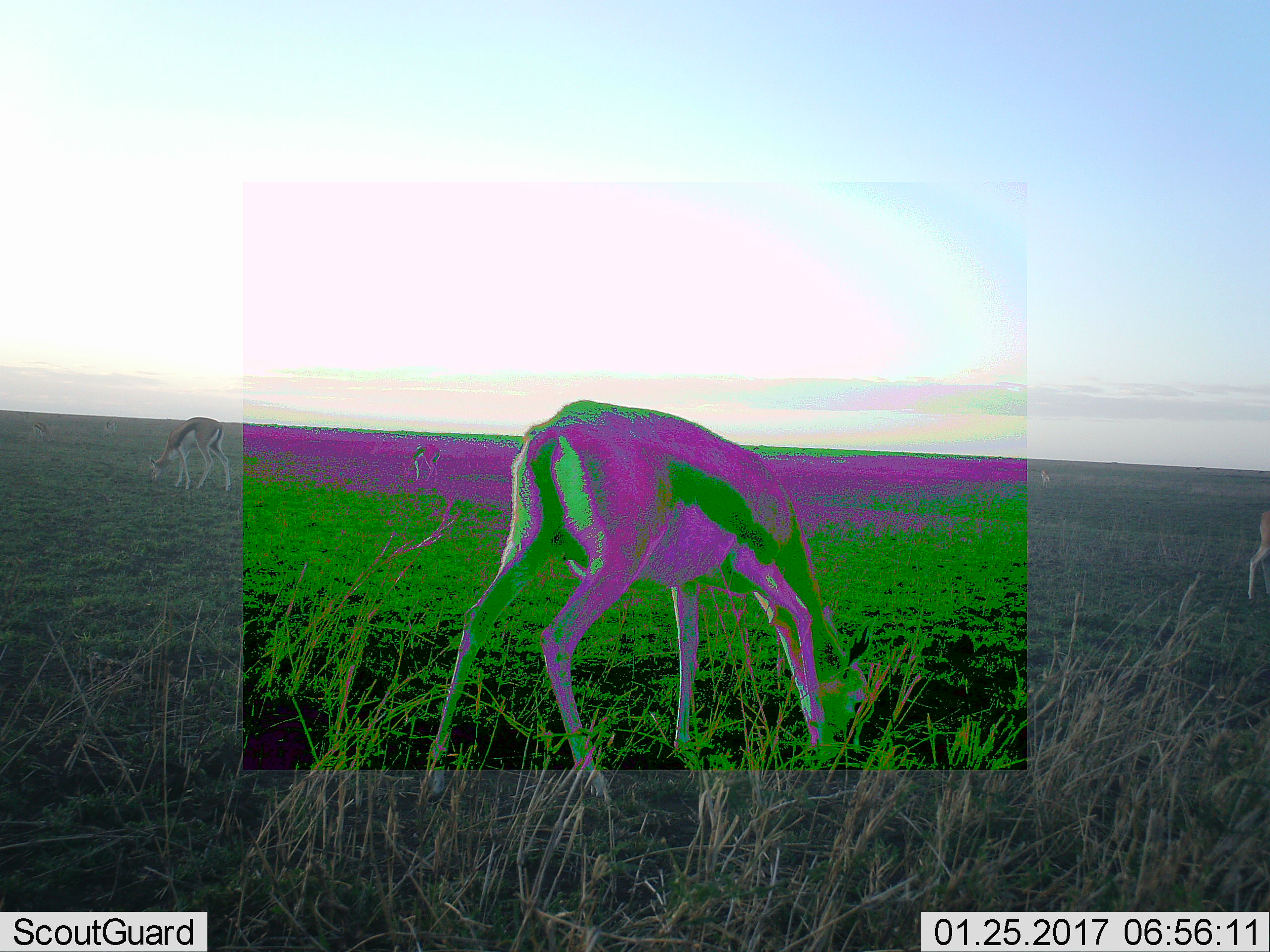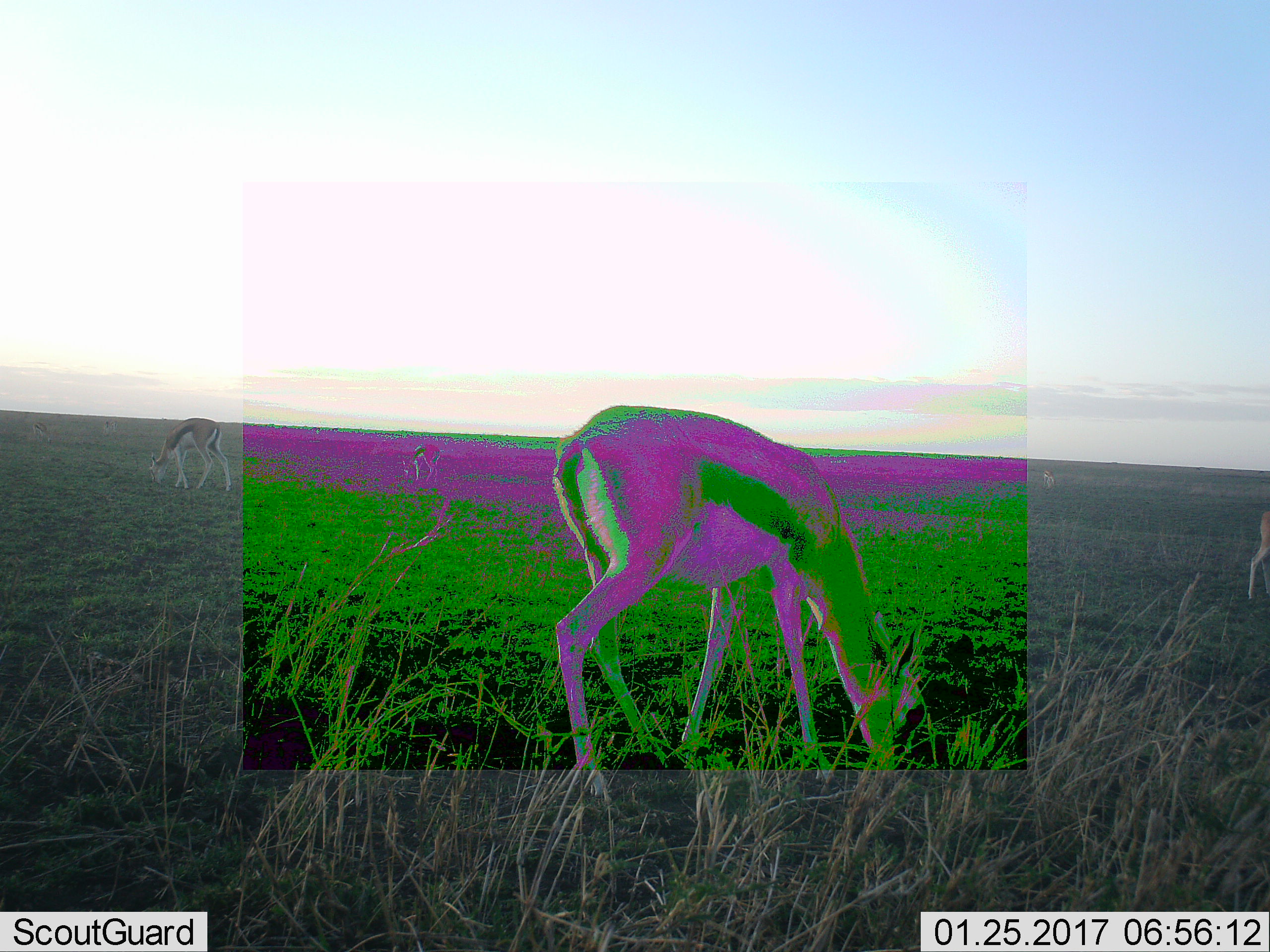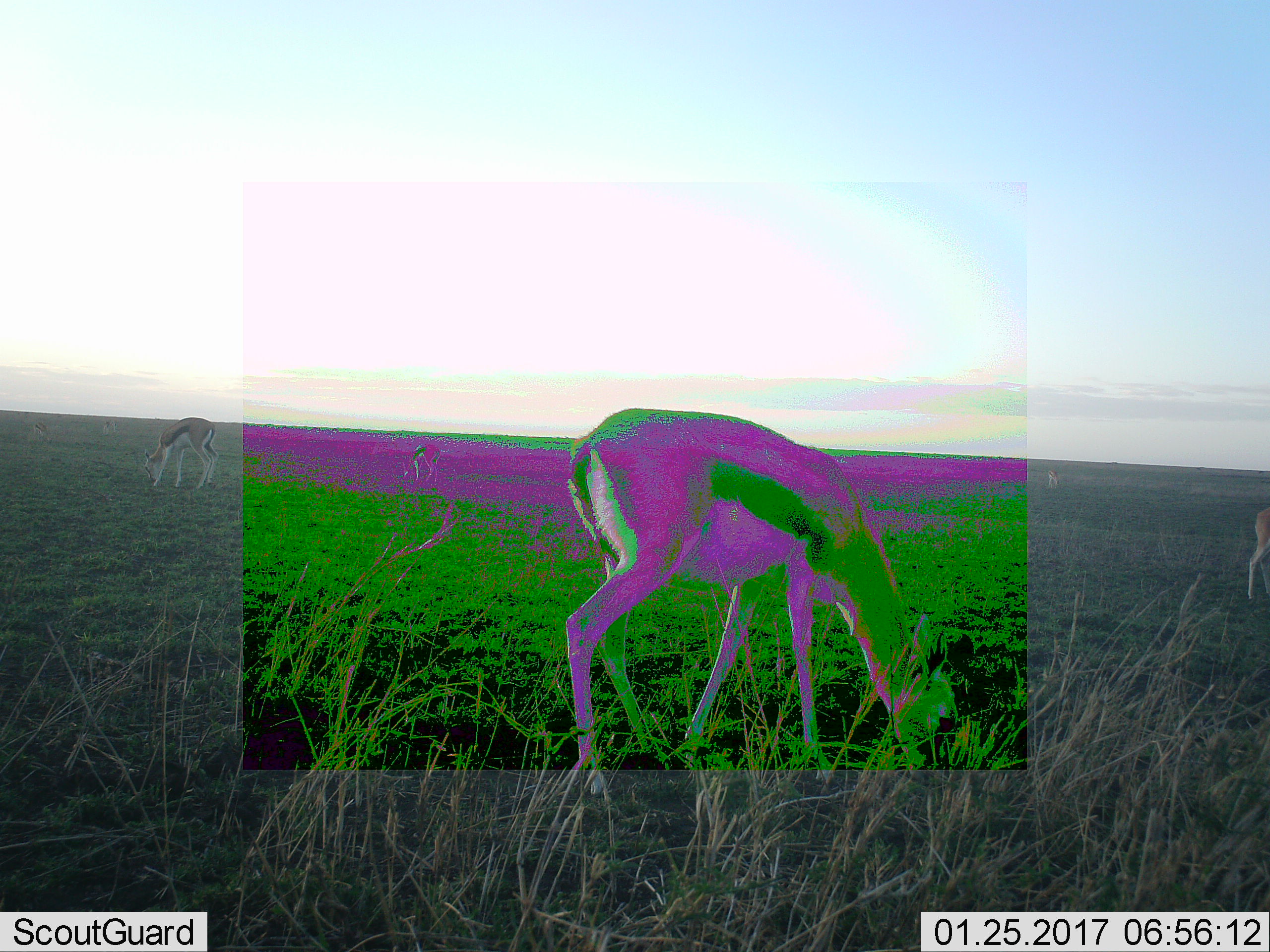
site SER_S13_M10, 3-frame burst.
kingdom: Animalia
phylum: Chordata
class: Mammalia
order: Artiodactyla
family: Bovidae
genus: Eudorcas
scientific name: Eudorcas thomsonii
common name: thomson's gazelle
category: gazellethomsons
Gazellethomsons (thomson's gazelle) (Eudorcas thomsonii), count 3. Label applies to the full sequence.